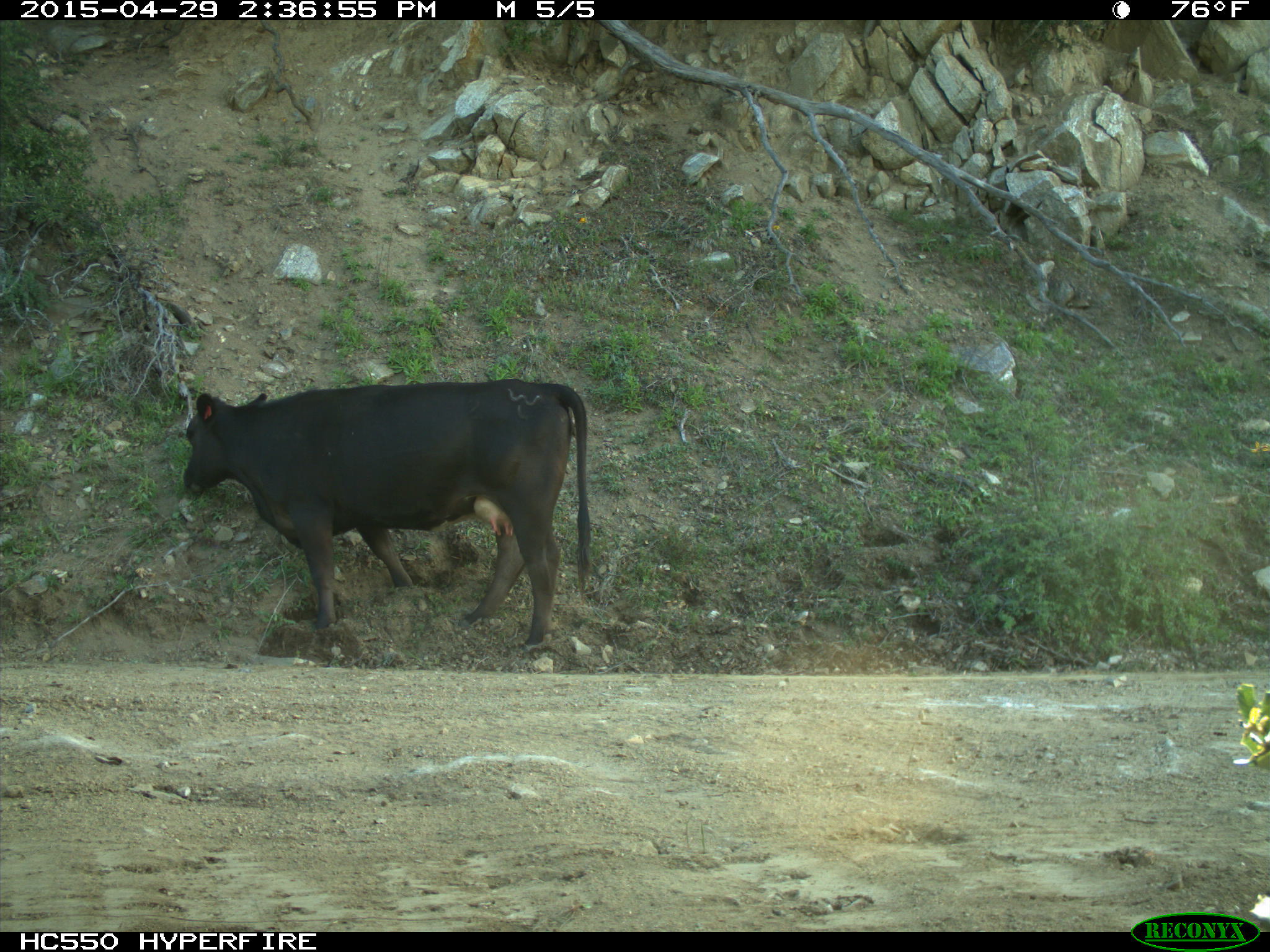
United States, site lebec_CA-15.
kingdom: Animalia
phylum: Chordata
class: Mammalia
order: Artiodactyla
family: Bovidae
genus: Bos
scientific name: Bos taurus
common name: domestic cow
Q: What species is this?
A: Bos taurus (domestic cow).